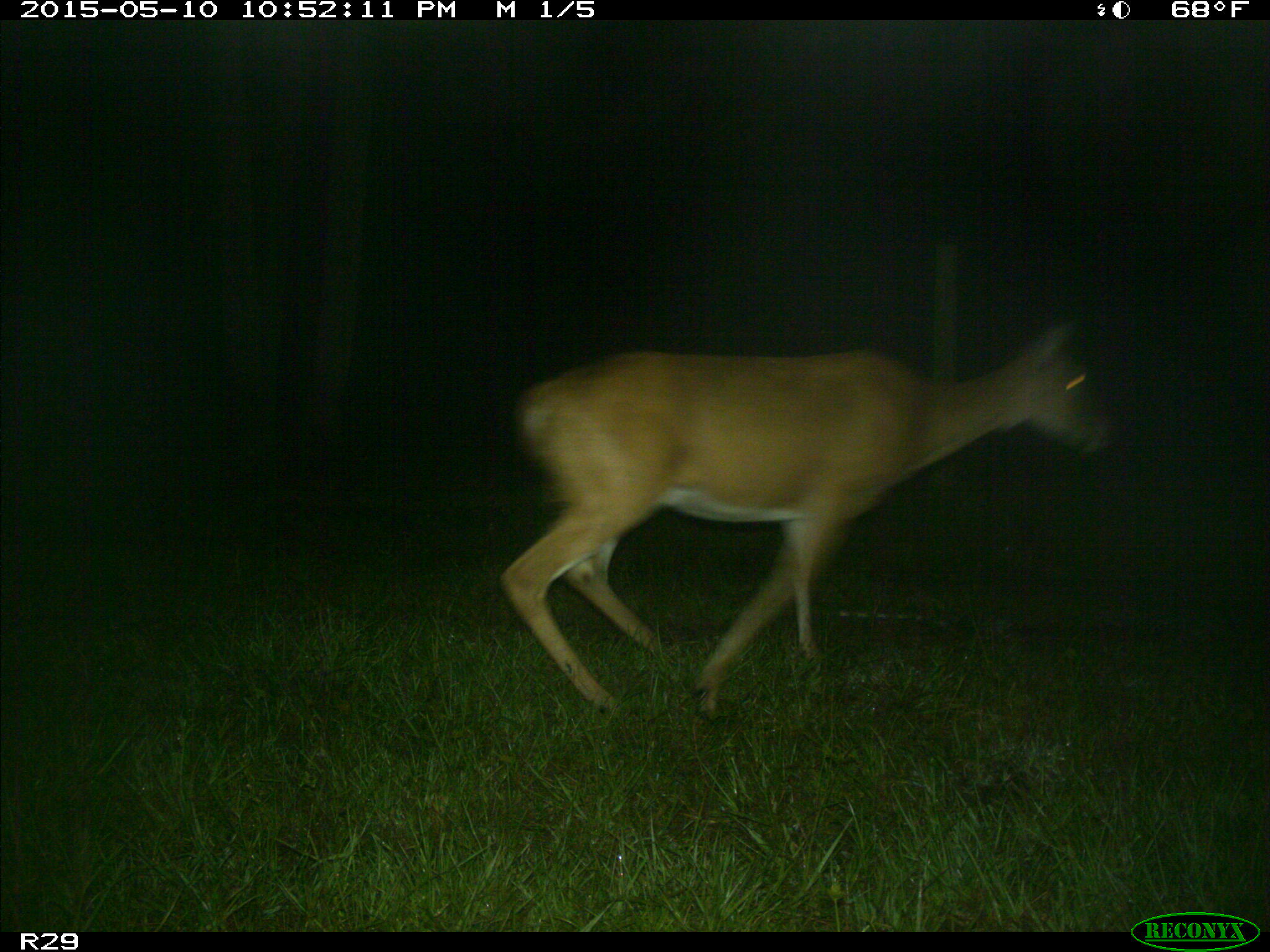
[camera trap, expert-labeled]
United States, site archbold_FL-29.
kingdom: Animalia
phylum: Chordata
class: Mammalia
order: Artiodactyla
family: Cervidae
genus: Odocoileus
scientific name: Odocoileus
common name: deer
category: unidentified deer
Unidentified deer (deer) (Odocoileus).